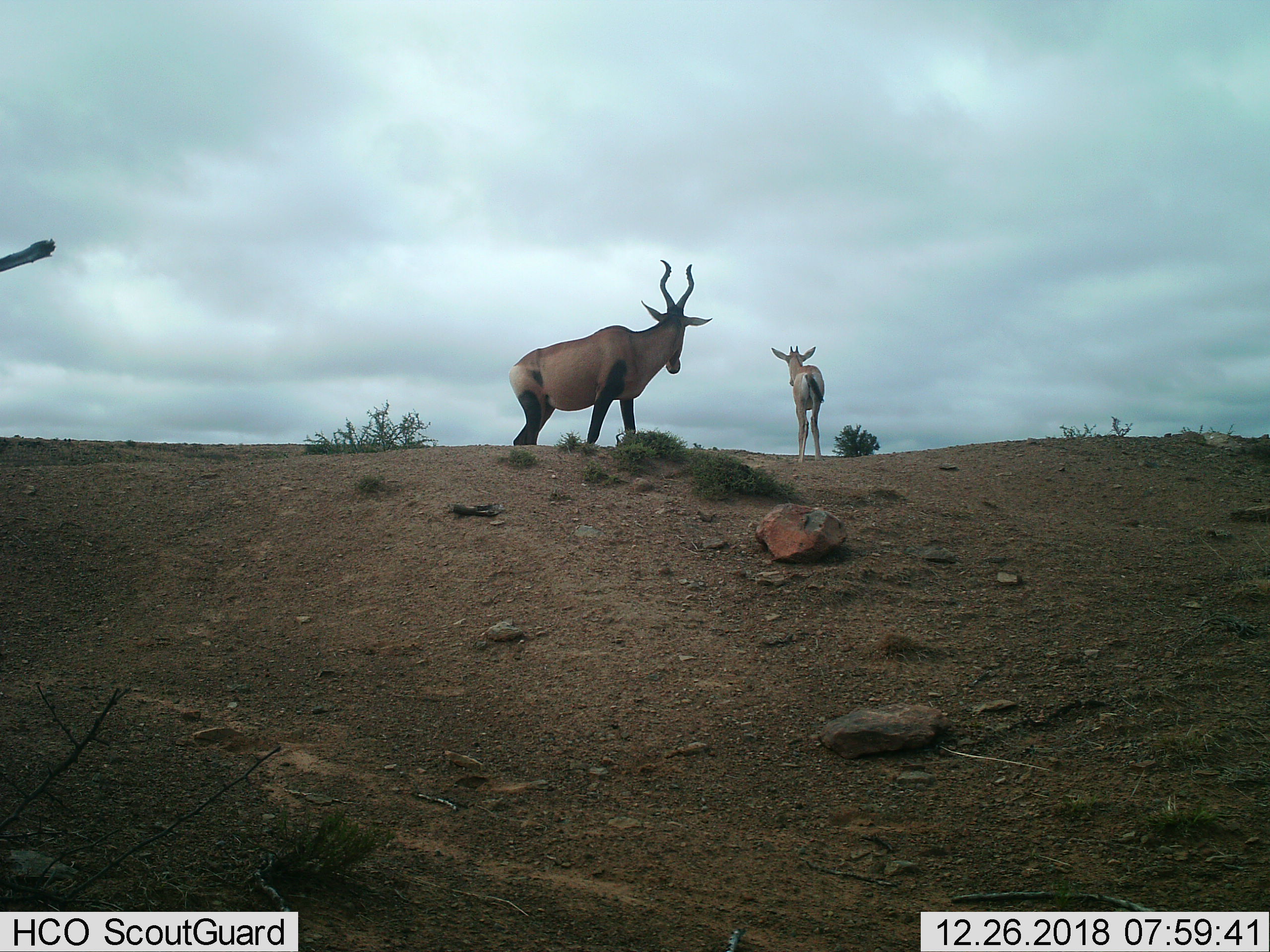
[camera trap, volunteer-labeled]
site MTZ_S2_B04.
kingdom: Animalia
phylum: Chordata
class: Mammalia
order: Artiodactyla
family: Bovidae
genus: Alcelaphus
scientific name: Alcelaphus buselaphus caama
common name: red hartebeest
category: hartebeestred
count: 2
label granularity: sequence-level